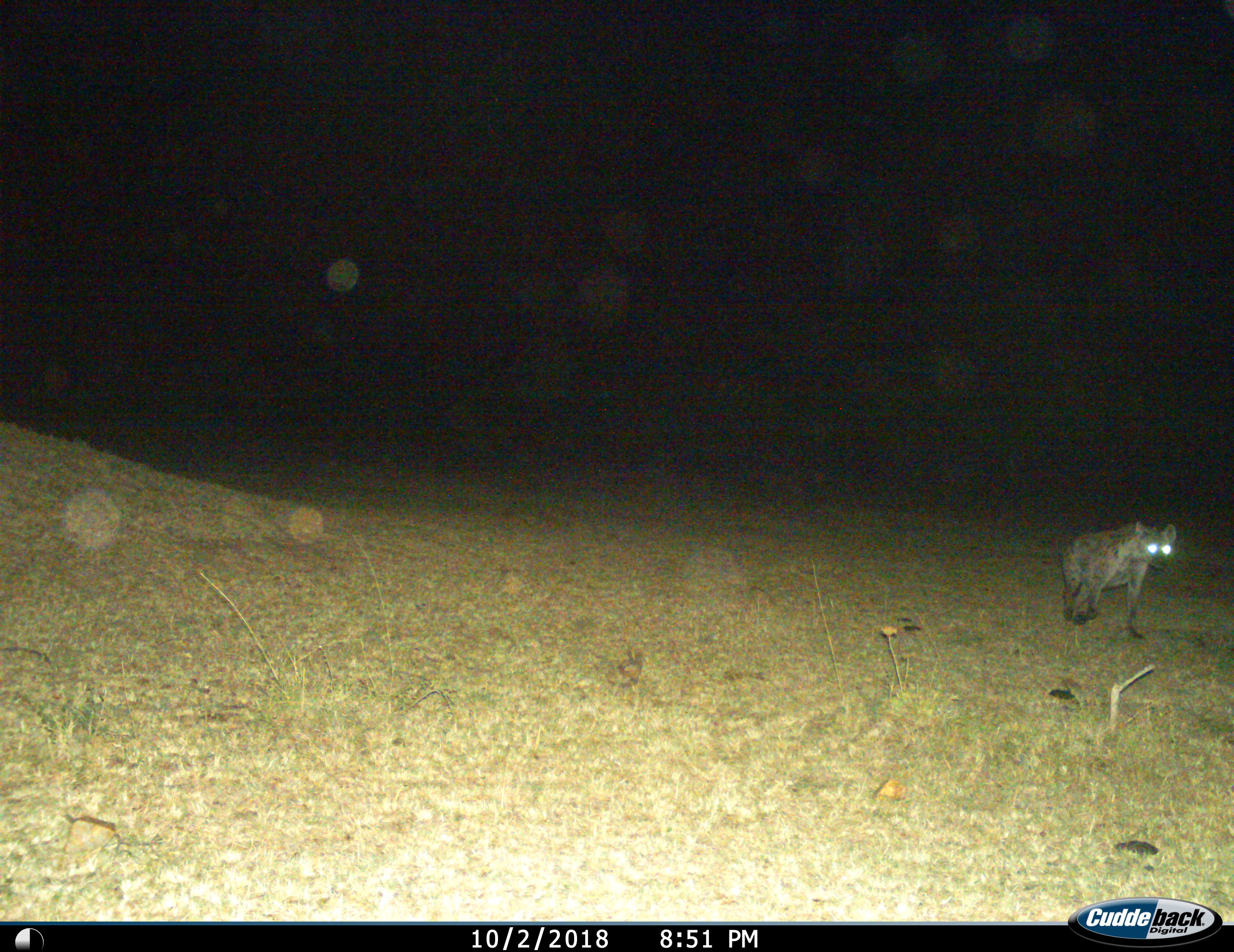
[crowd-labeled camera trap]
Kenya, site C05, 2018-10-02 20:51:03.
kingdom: Animalia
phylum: Chordata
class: Mammalia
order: Carnivora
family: Hyaenidae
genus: Crocuta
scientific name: Crocuta crocuta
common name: spotted hyena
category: hyenaspotted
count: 1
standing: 10%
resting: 0%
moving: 90%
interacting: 0%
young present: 0%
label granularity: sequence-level